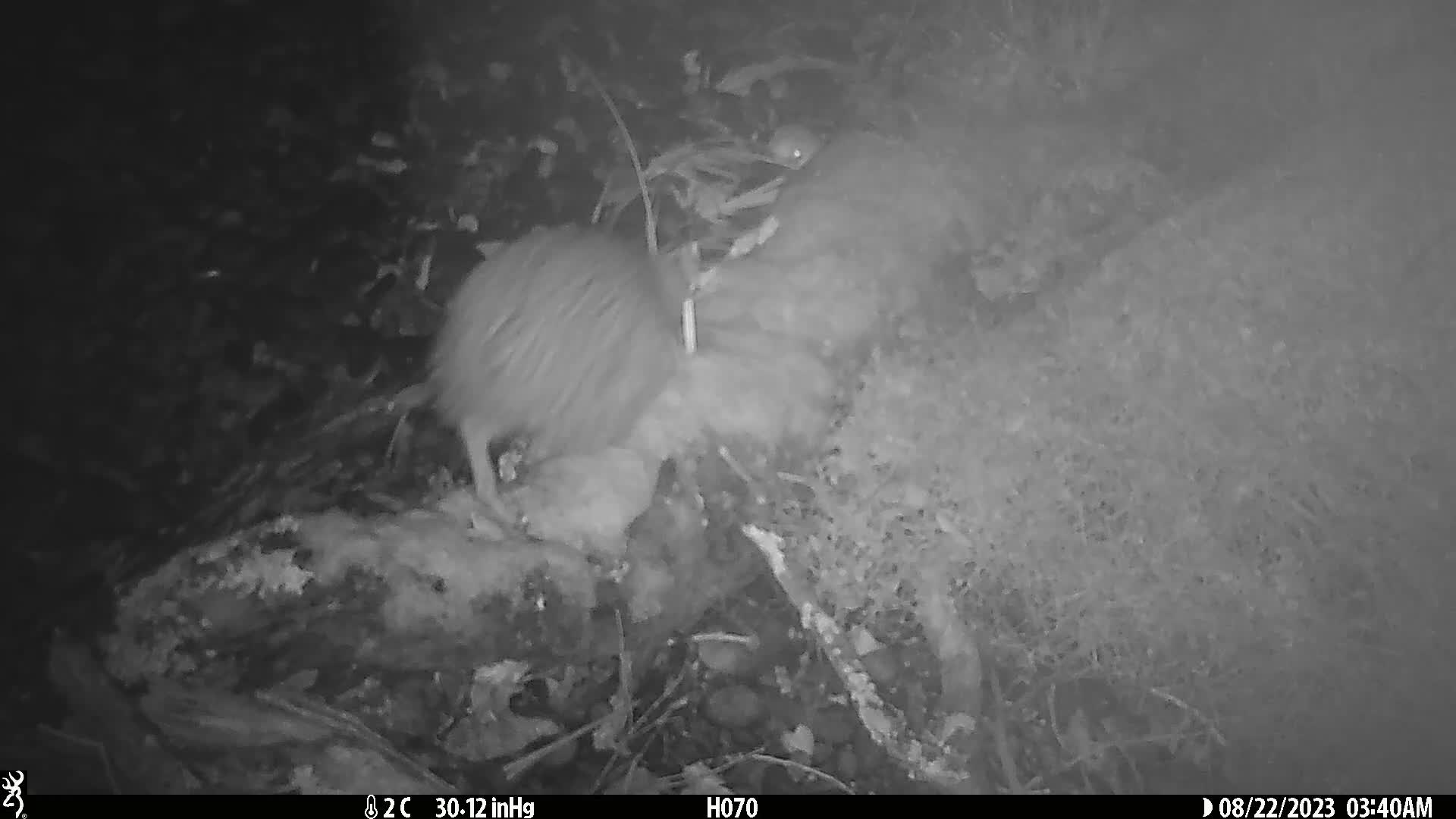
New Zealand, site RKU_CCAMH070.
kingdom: Animalia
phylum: Chordata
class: Aves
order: Apterygiformes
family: Apterygidae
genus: Apteryx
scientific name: Apteryx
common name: kiwi